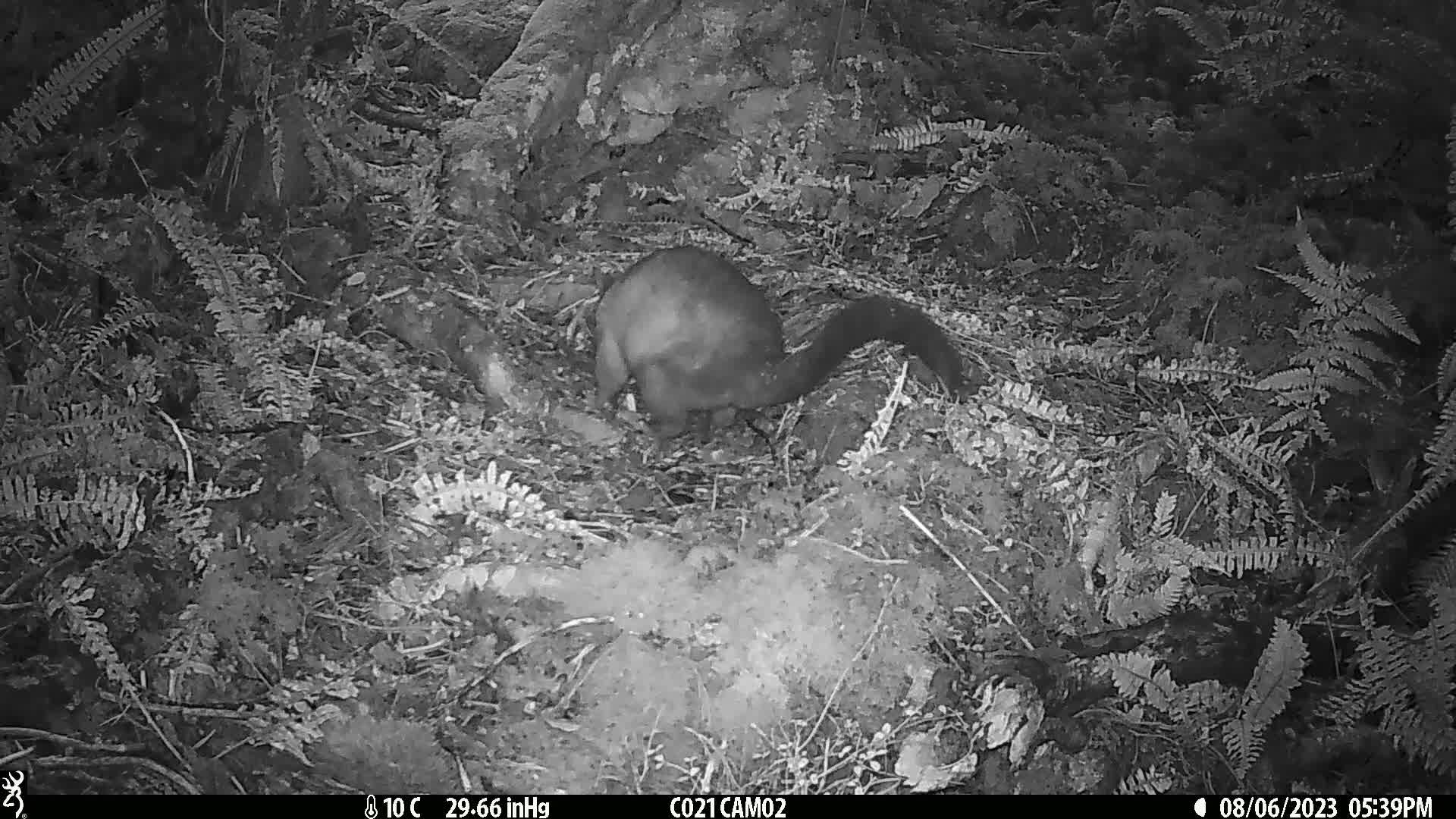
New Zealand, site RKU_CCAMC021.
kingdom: Animalia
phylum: Chordata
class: Mammalia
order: Diprotodontia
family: Phalangeridae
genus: Trichosurus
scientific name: Trichosurus vulpecula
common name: common brushtail possum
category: possum